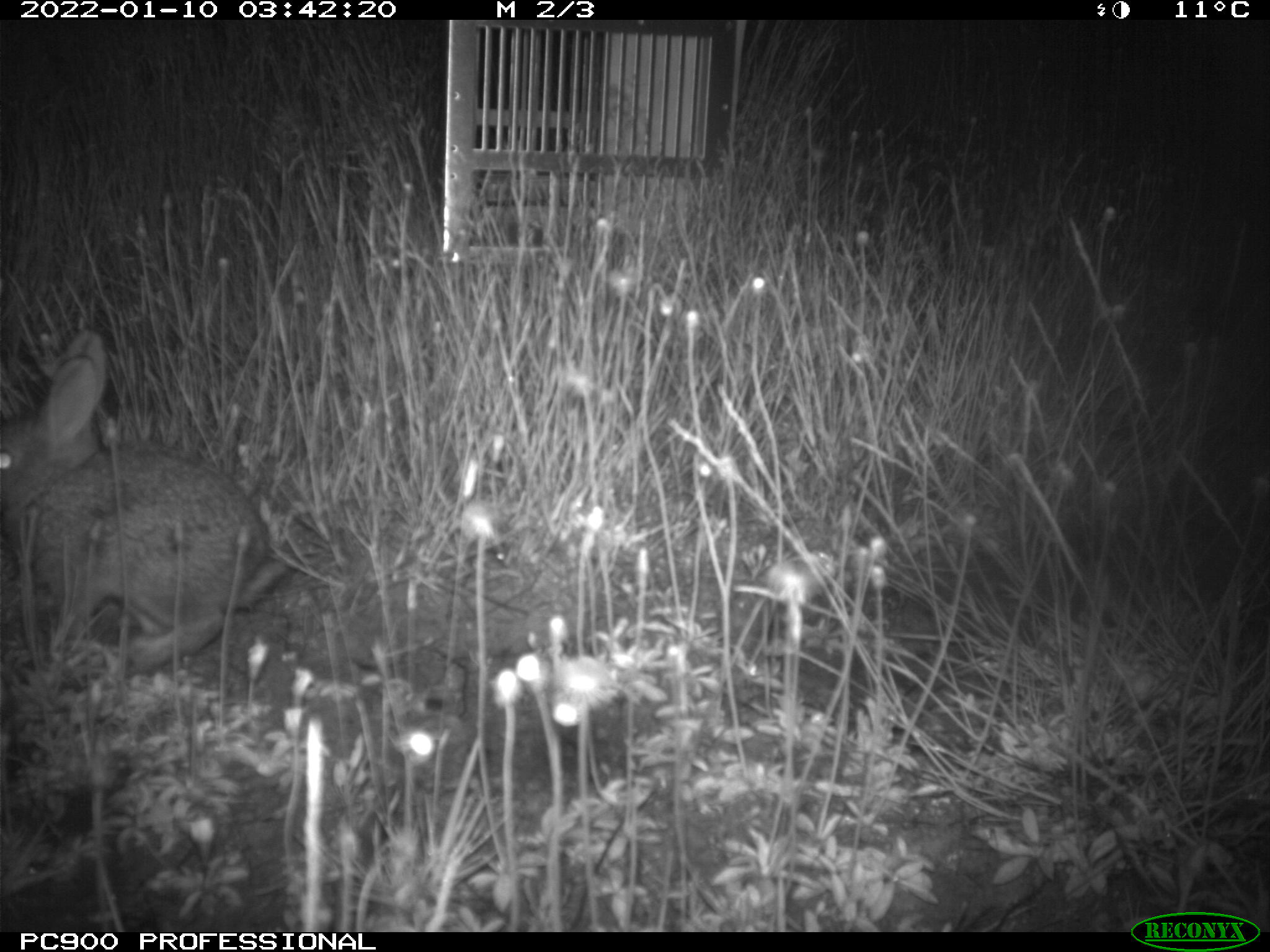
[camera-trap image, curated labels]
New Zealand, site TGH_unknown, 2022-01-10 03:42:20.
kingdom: Animalia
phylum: Chordata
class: Mammalia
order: Lagomorpha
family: Leporidae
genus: Oryctolagus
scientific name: Oryctolagus cuniculus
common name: european rabbit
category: rabbit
Rabbit (european rabbit) (Oryctolagus cuniculus).